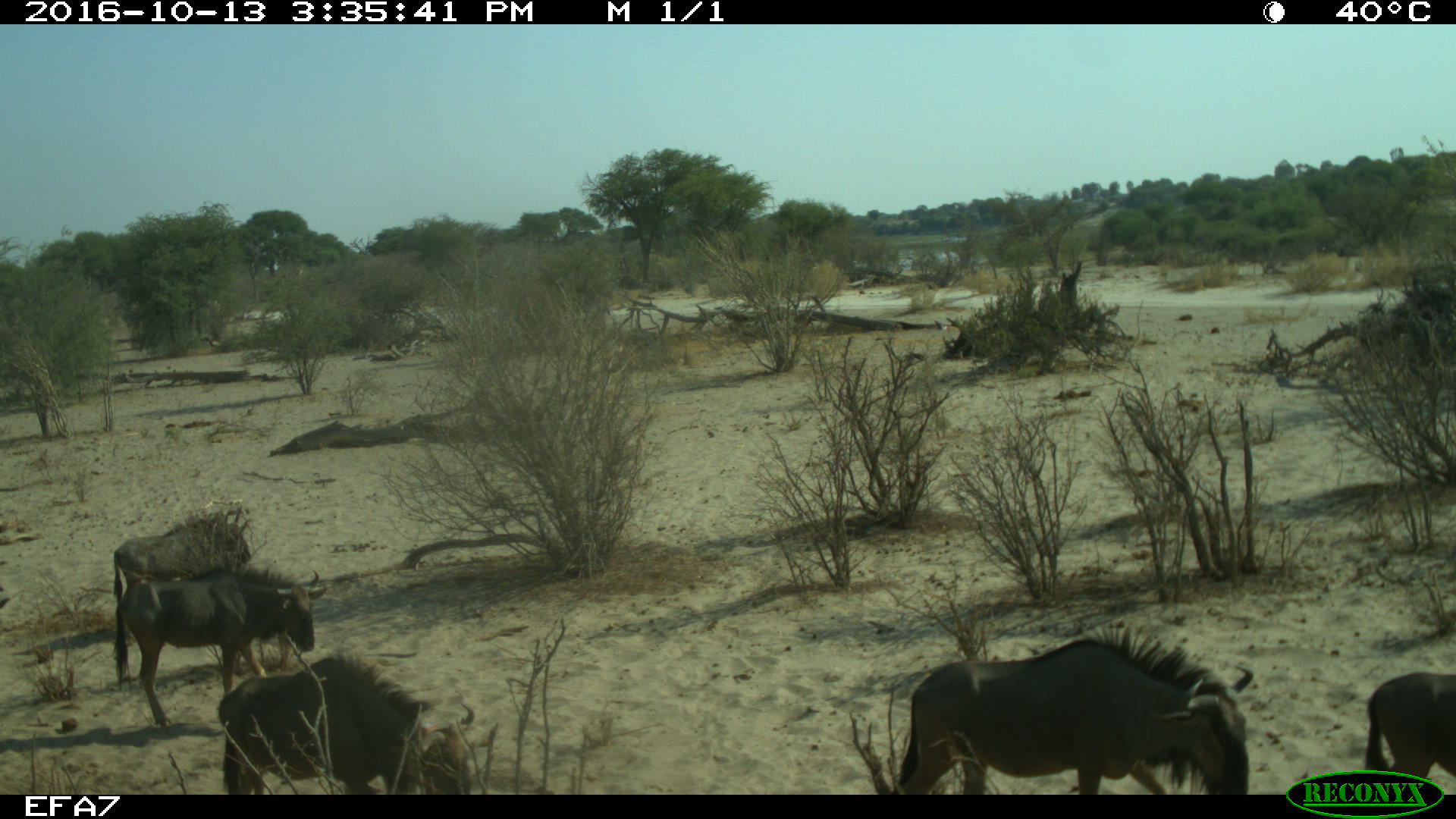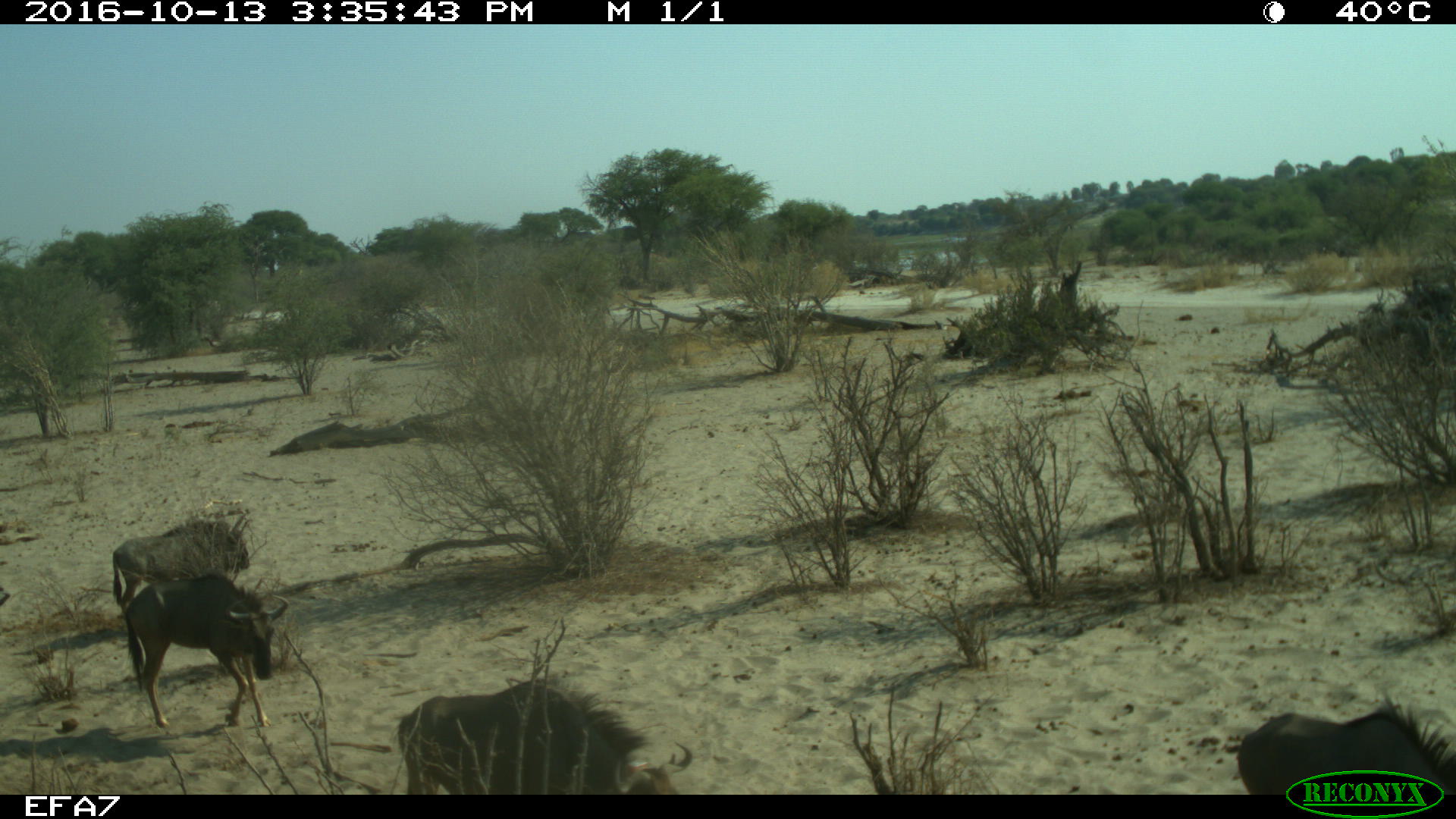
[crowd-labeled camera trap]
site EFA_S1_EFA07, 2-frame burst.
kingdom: Animalia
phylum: Chordata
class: Mammalia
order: Artiodactyla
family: Suidae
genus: Phacochoerus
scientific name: Phacochoerus africanus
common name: warthog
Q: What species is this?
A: Warthog (Phacochoerus africanus).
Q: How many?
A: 5.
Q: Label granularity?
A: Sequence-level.